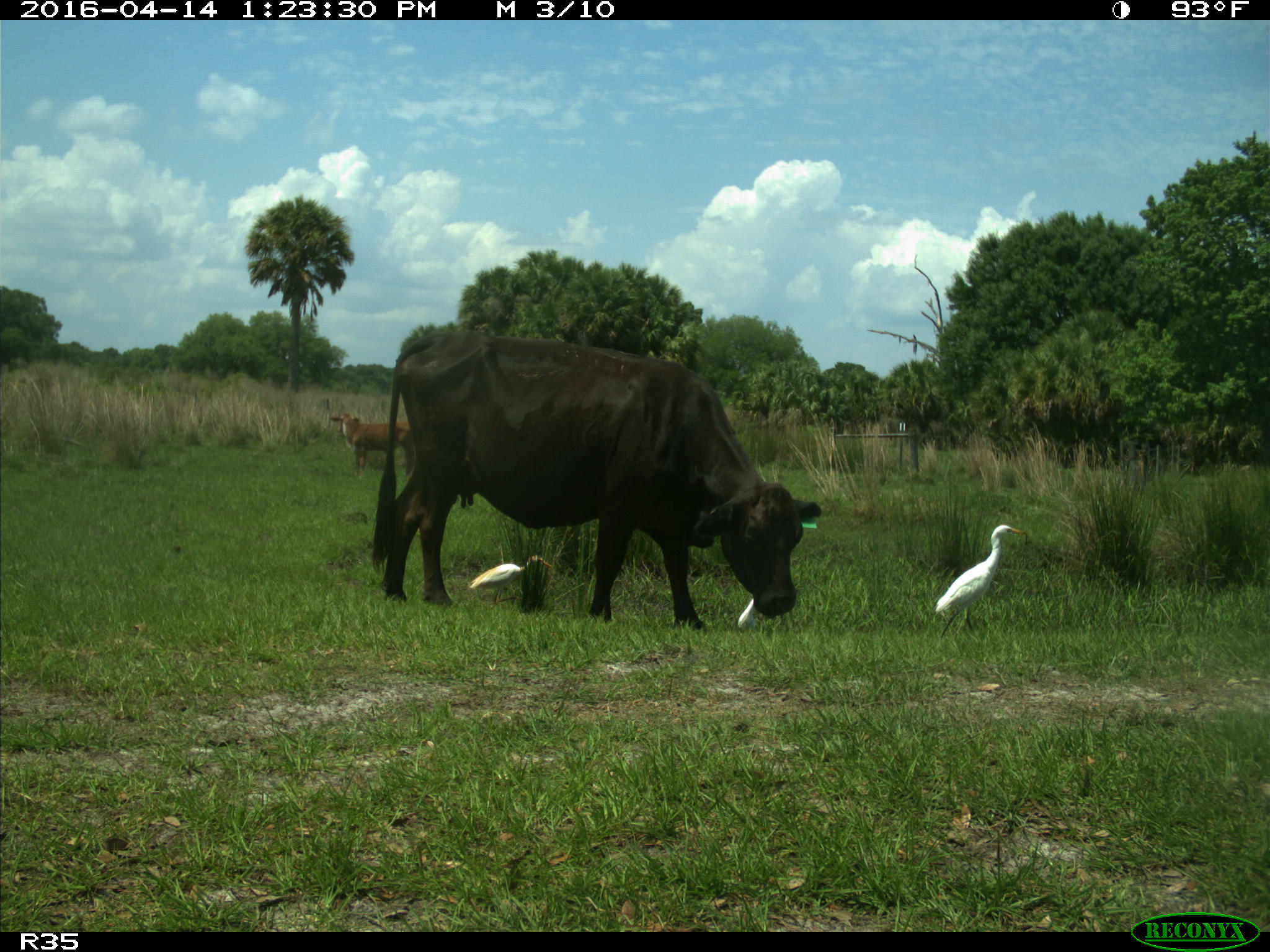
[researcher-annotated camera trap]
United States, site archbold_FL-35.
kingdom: Animalia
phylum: Chordata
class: Mammalia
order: Artiodactyla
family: Bovidae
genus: Bos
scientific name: Bos taurus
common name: domestic cow